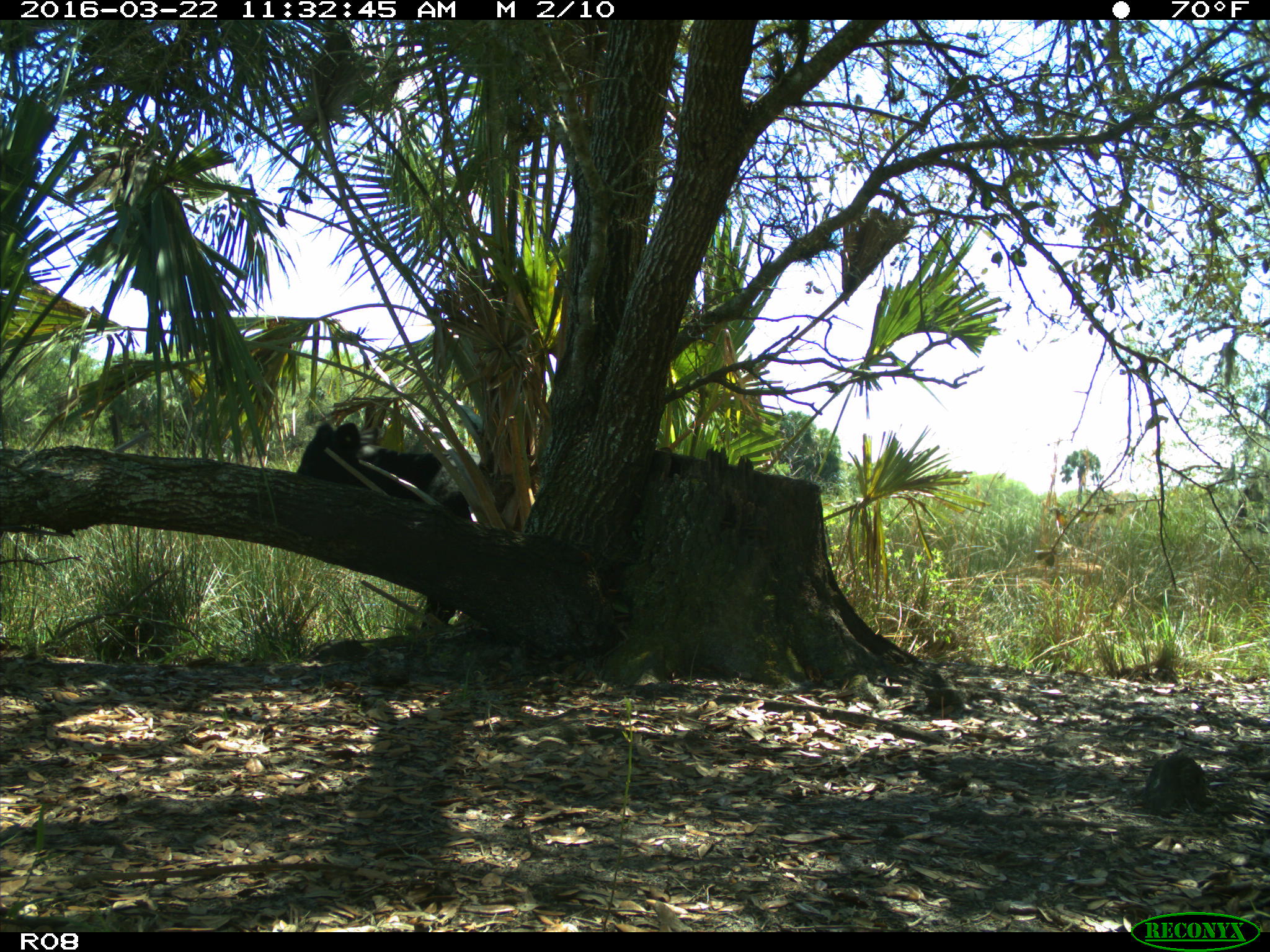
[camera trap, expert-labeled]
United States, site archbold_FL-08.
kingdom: Animalia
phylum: Chordata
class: Mammalia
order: Artiodactyla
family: Bovidae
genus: Bos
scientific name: Bos taurus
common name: domestic cow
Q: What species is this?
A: Bos taurus (domestic cow).